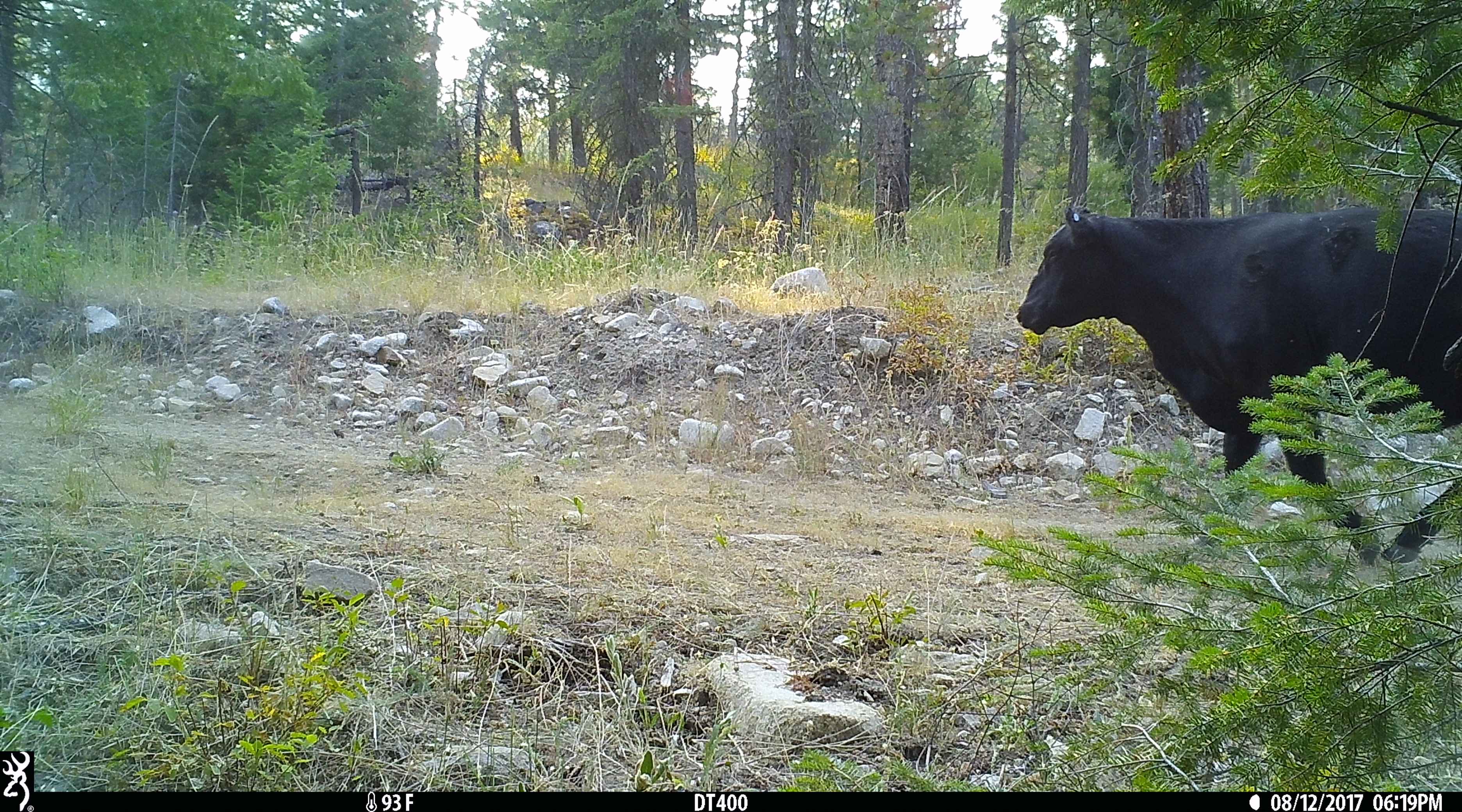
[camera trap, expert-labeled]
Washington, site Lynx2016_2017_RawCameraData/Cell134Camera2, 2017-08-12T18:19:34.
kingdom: Animalia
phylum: Chordata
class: Mammalia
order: Artiodactyla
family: Bovidae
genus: Bos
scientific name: Bos taurus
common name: domestic cattle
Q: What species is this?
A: Domestic cattle (Bos taurus).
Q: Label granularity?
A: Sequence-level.